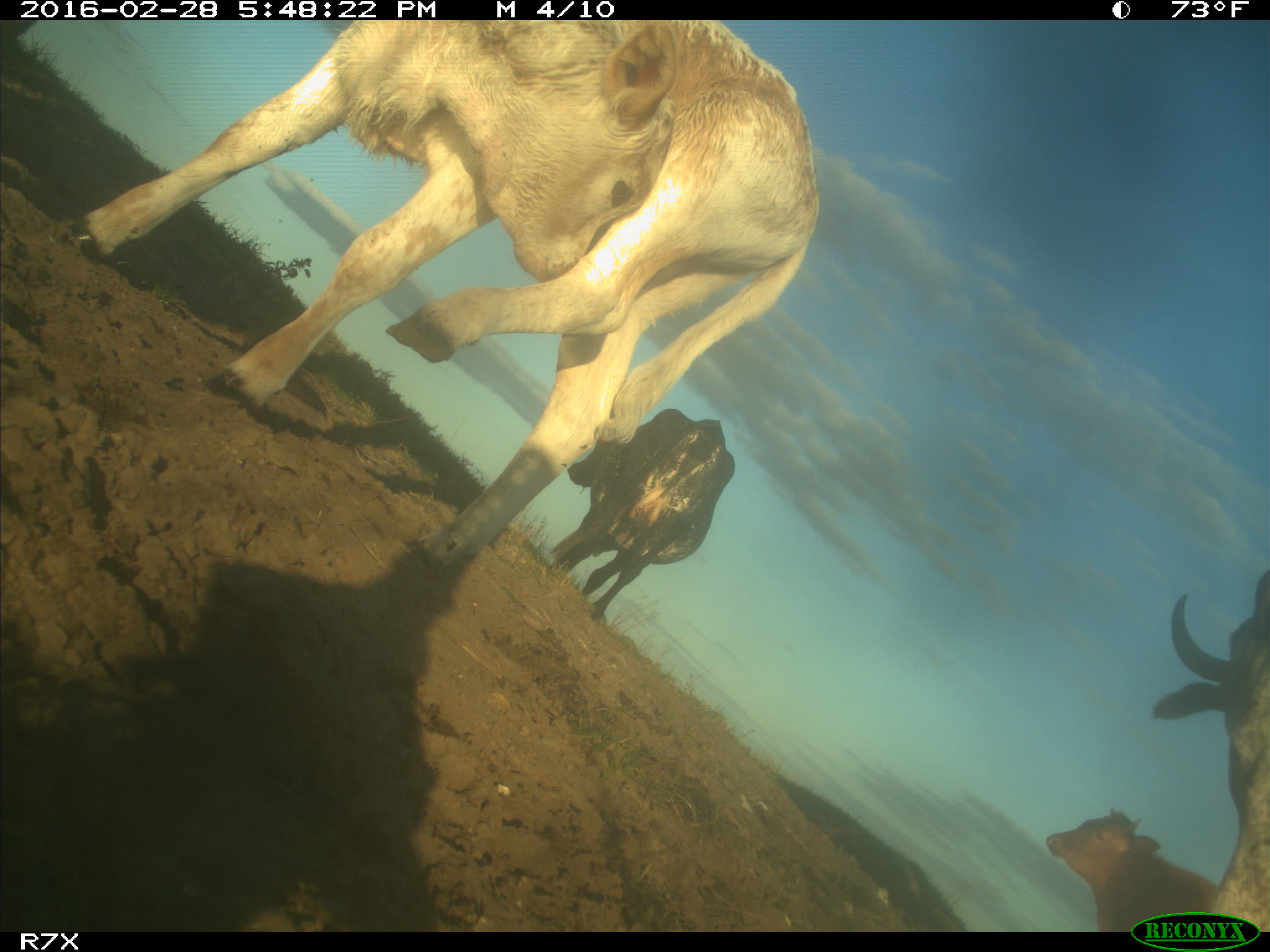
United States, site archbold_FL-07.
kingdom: Animalia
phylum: Chordata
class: Mammalia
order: Artiodactyla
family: Bovidae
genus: Bos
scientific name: Bos taurus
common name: domestic cow